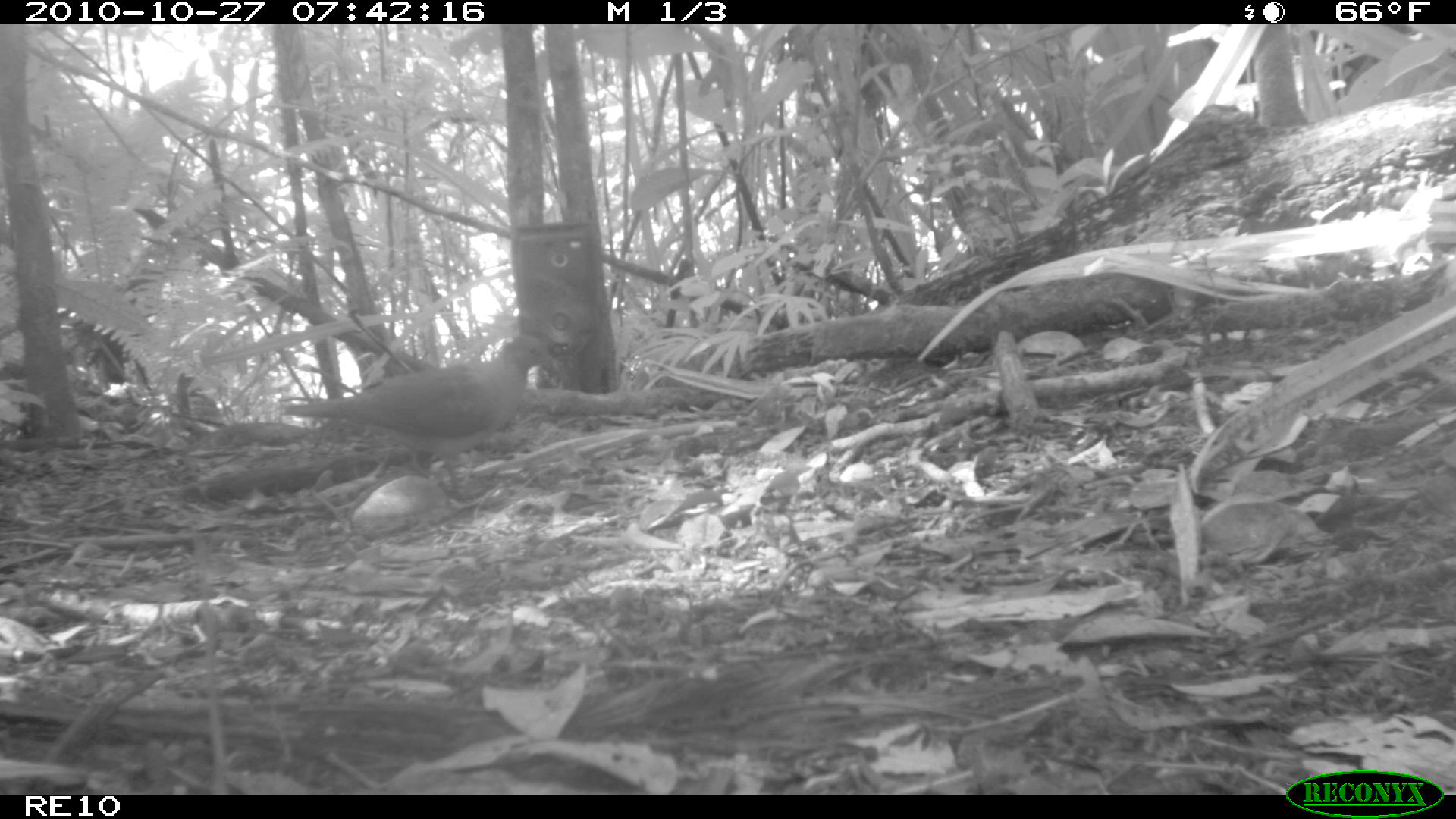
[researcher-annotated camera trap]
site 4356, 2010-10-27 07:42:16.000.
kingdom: Animalia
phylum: Chordata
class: Aves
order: Columbiformes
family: Columbidae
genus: Streptopelia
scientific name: Streptopelia picturata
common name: malagasy turtle dove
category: nesoenas picturata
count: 1